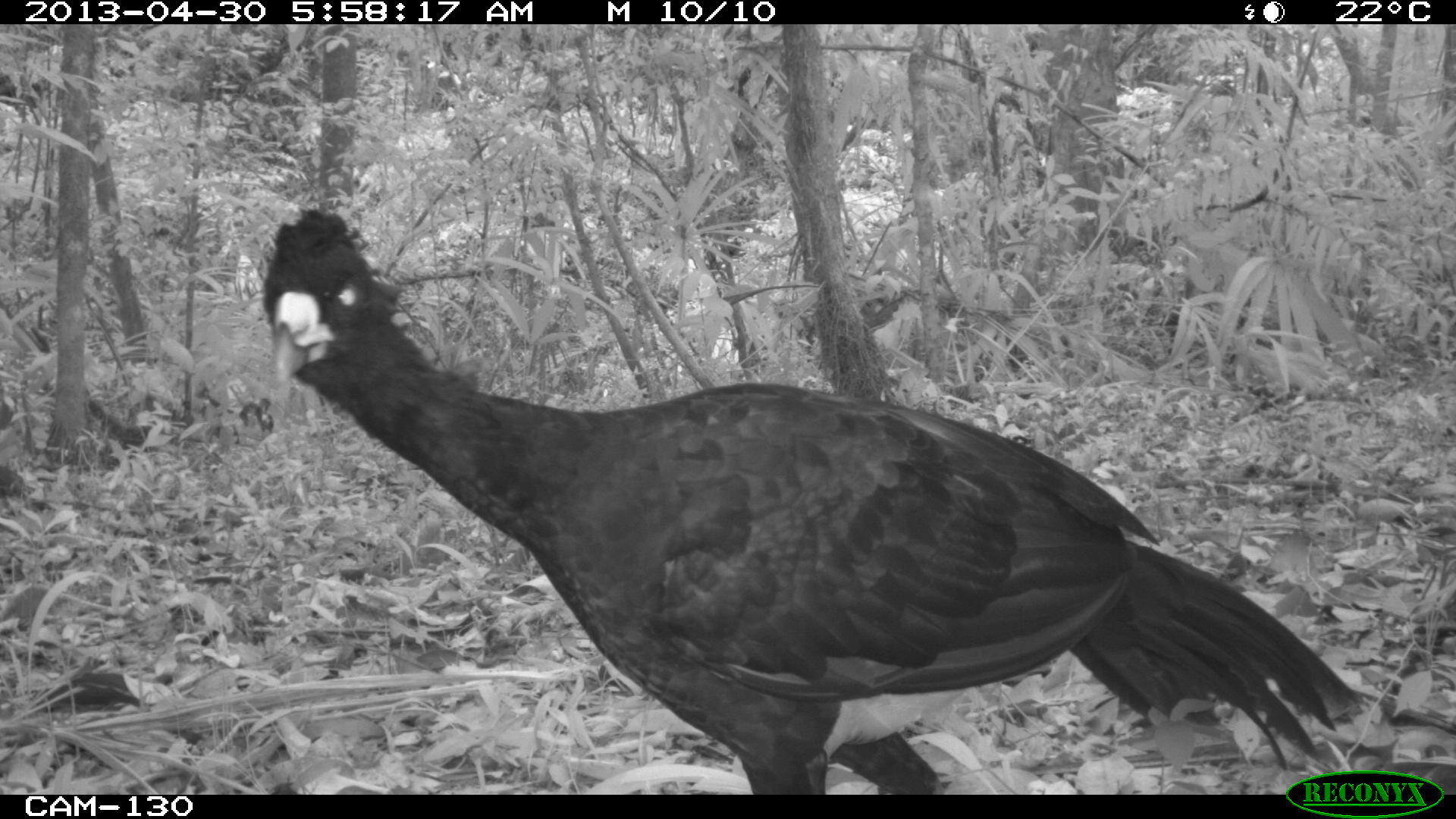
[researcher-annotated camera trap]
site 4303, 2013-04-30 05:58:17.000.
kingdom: Animalia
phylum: Chordata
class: Aves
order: Galliformes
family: Cracidae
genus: Crax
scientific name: Crax rubra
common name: great curassow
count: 2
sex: male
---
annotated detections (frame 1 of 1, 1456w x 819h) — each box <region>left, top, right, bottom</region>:
crax rubra: <region>254, 204, 1369, 794</region>